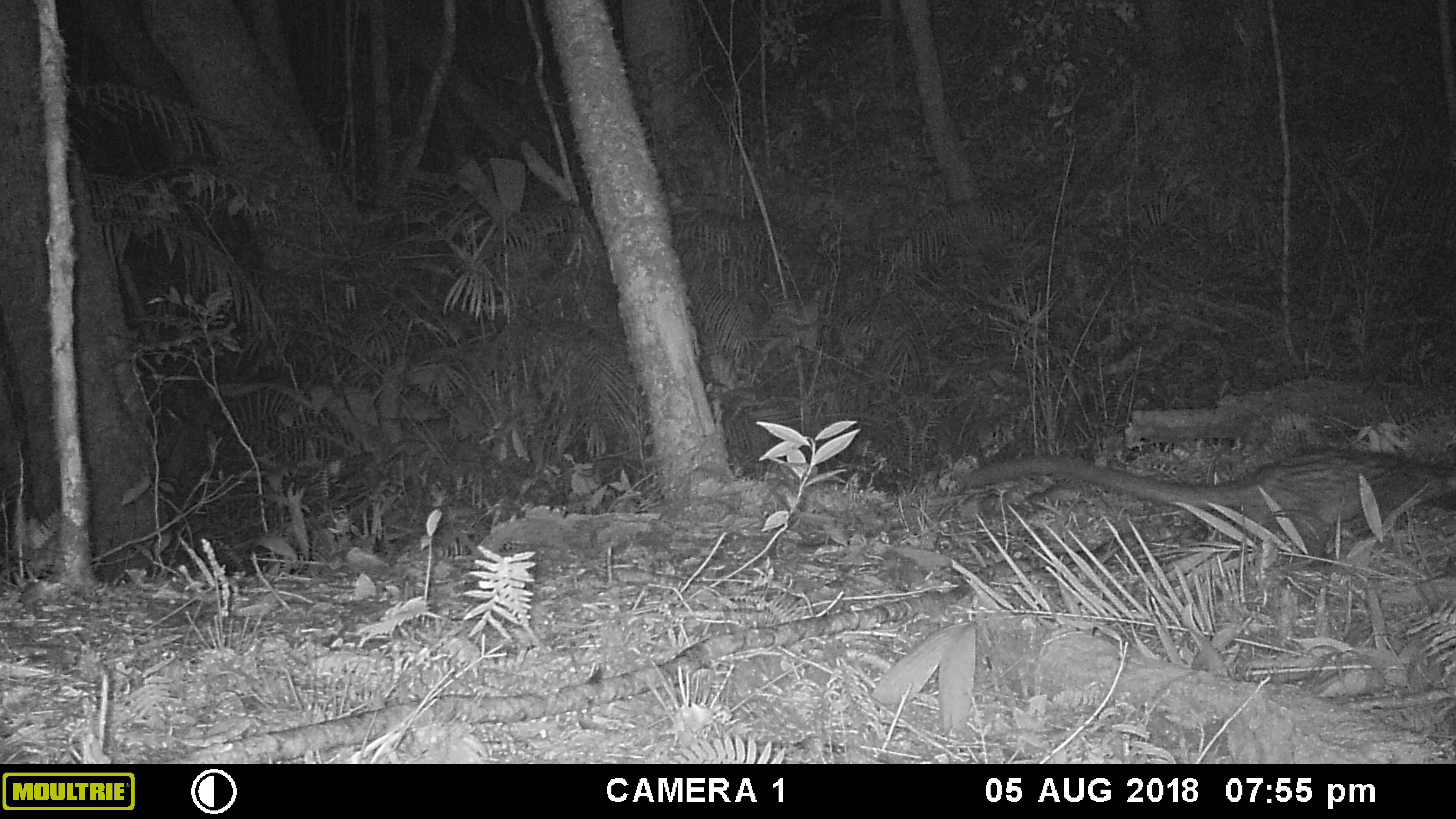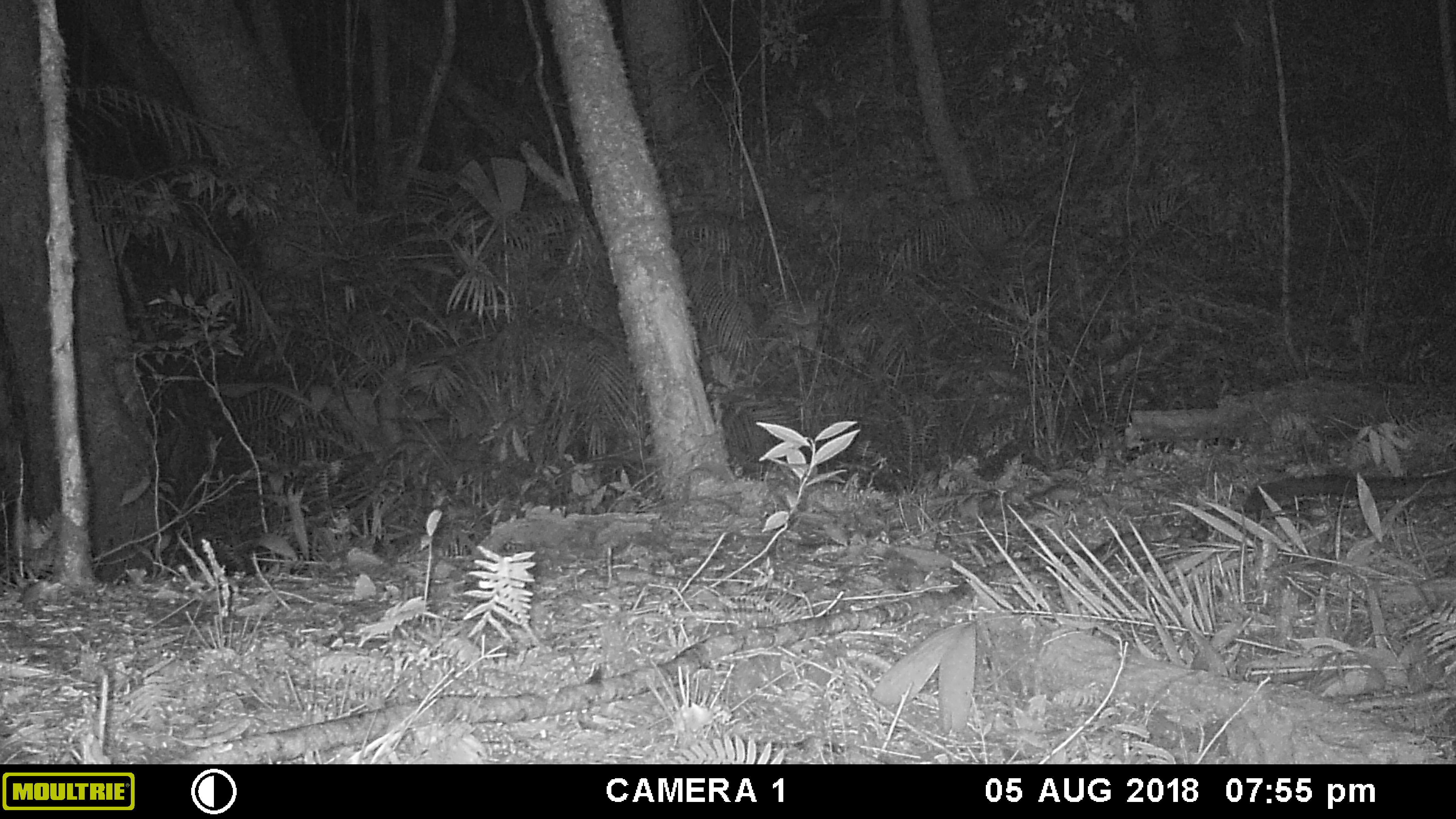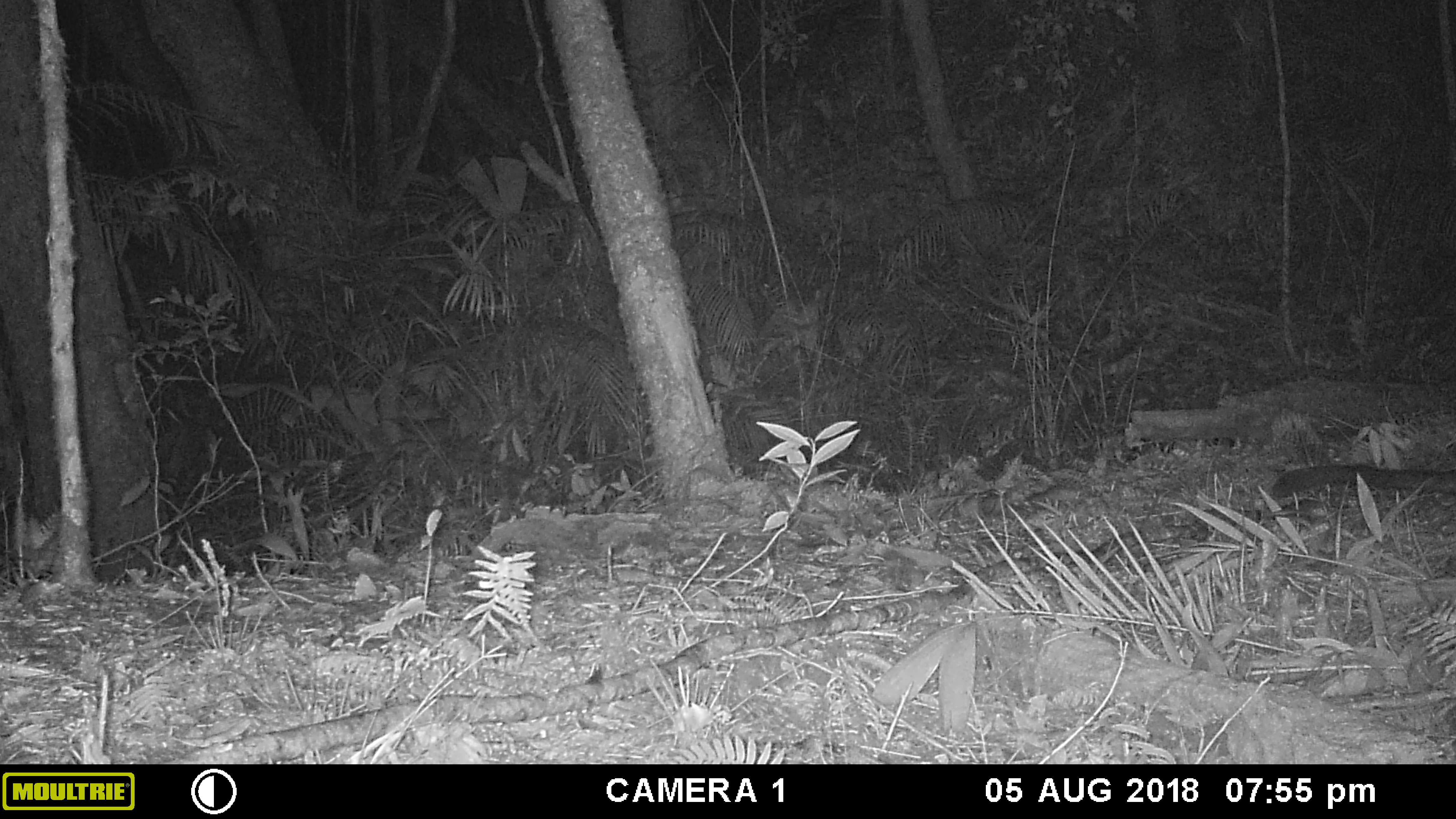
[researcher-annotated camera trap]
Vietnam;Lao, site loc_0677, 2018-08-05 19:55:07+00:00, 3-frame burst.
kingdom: Animalia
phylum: Chordata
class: Mammalia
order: Carnivora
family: Viverridae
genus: Paradoxurus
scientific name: Paradoxurus hermaphroditus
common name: common palm civet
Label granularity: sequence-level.